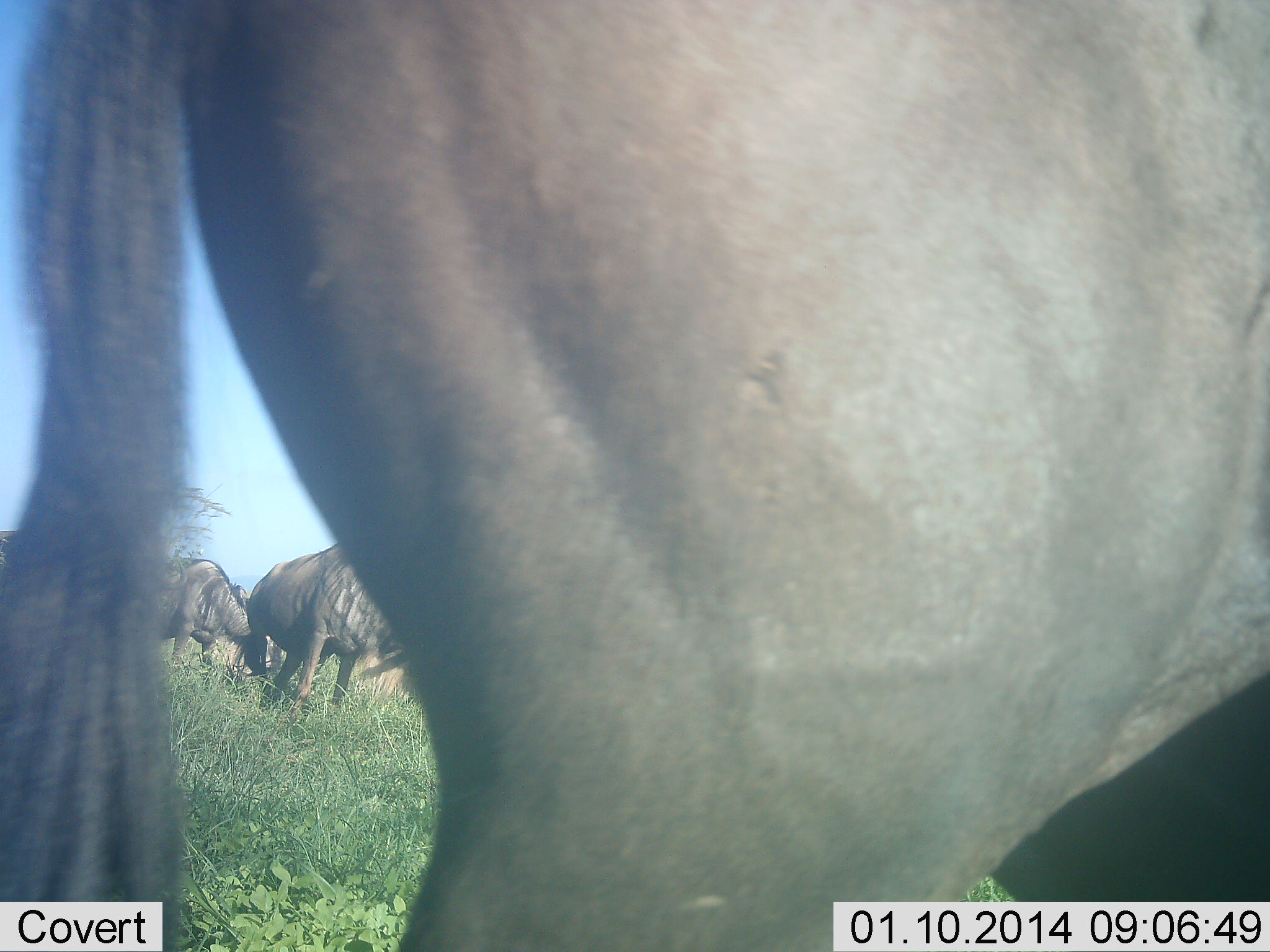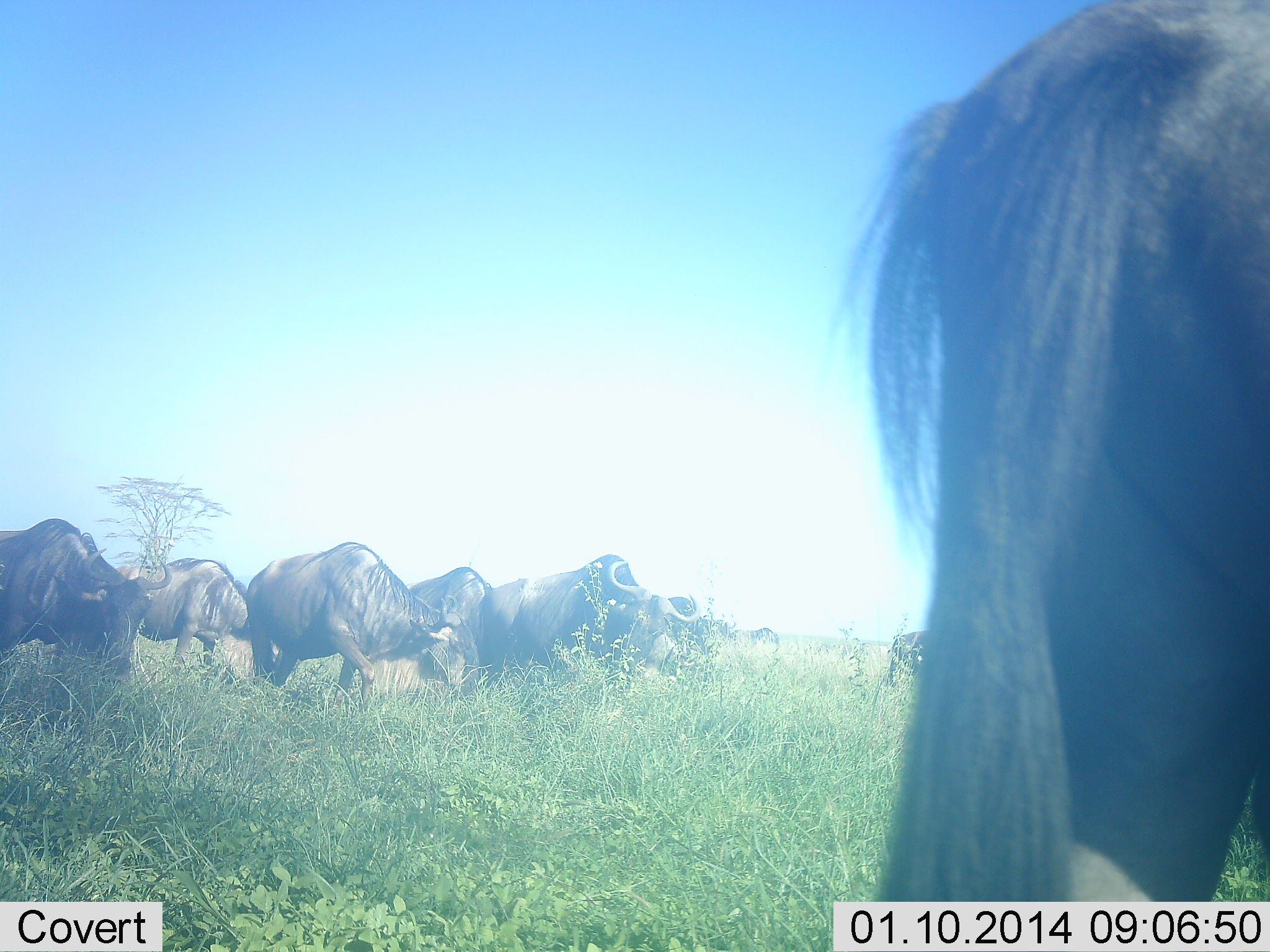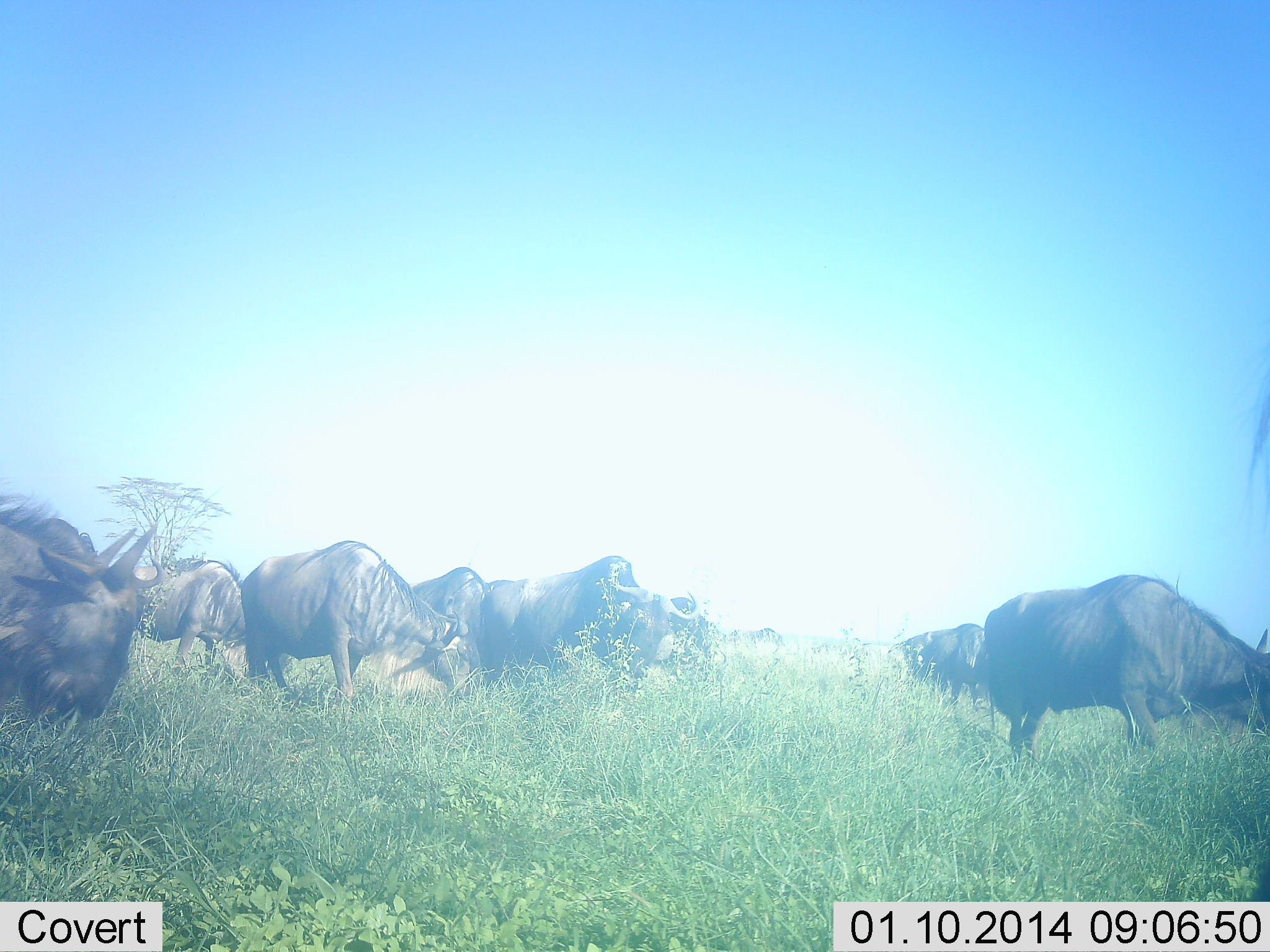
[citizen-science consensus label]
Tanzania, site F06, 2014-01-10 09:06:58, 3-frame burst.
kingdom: Animalia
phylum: Chordata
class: Mammalia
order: Artiodactyla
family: Bovidae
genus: Connochaetes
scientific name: Connochaetes taurinus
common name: blue wildebeest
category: wildebeest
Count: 10.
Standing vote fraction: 20%.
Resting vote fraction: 0%.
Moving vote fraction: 80%.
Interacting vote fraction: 0%.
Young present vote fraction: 0%.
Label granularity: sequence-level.